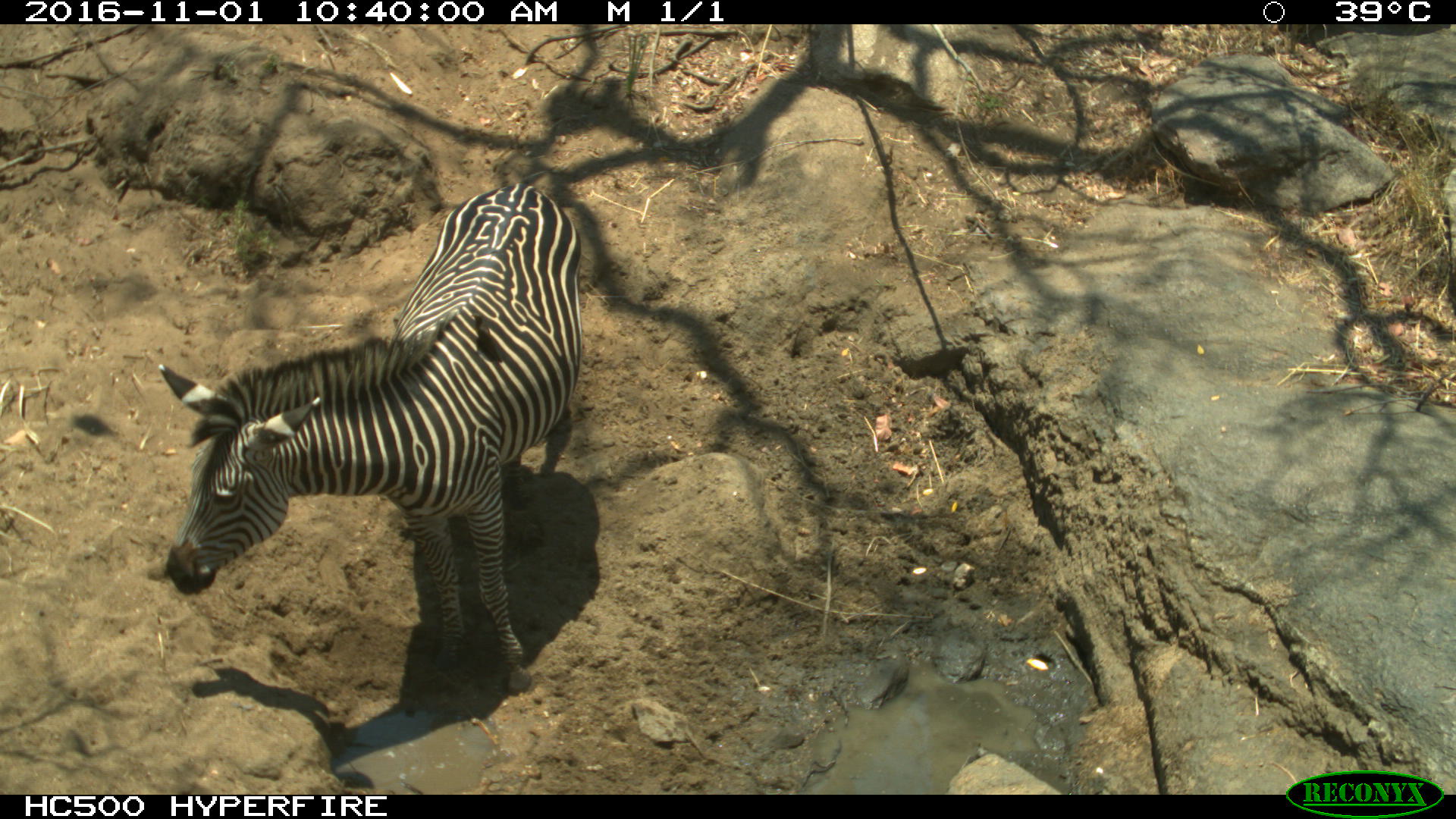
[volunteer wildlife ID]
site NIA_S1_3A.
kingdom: Animalia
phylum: Chordata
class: Mammalia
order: Perissodactyla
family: Equidae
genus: Equus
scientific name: Equus quagga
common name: plains zebra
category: zebraplains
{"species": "zebraplains (plains zebra) (Equus quagga)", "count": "1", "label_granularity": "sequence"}